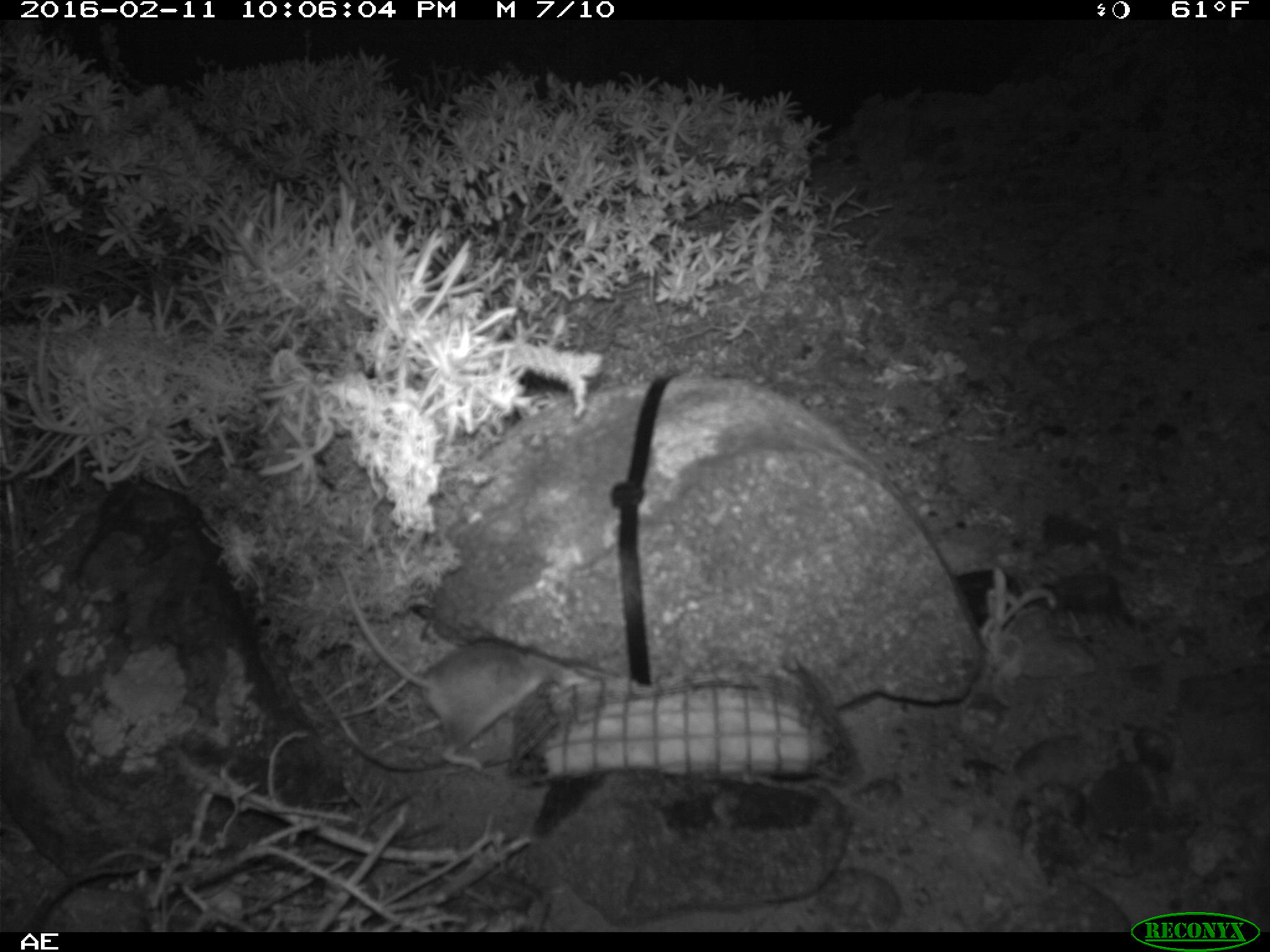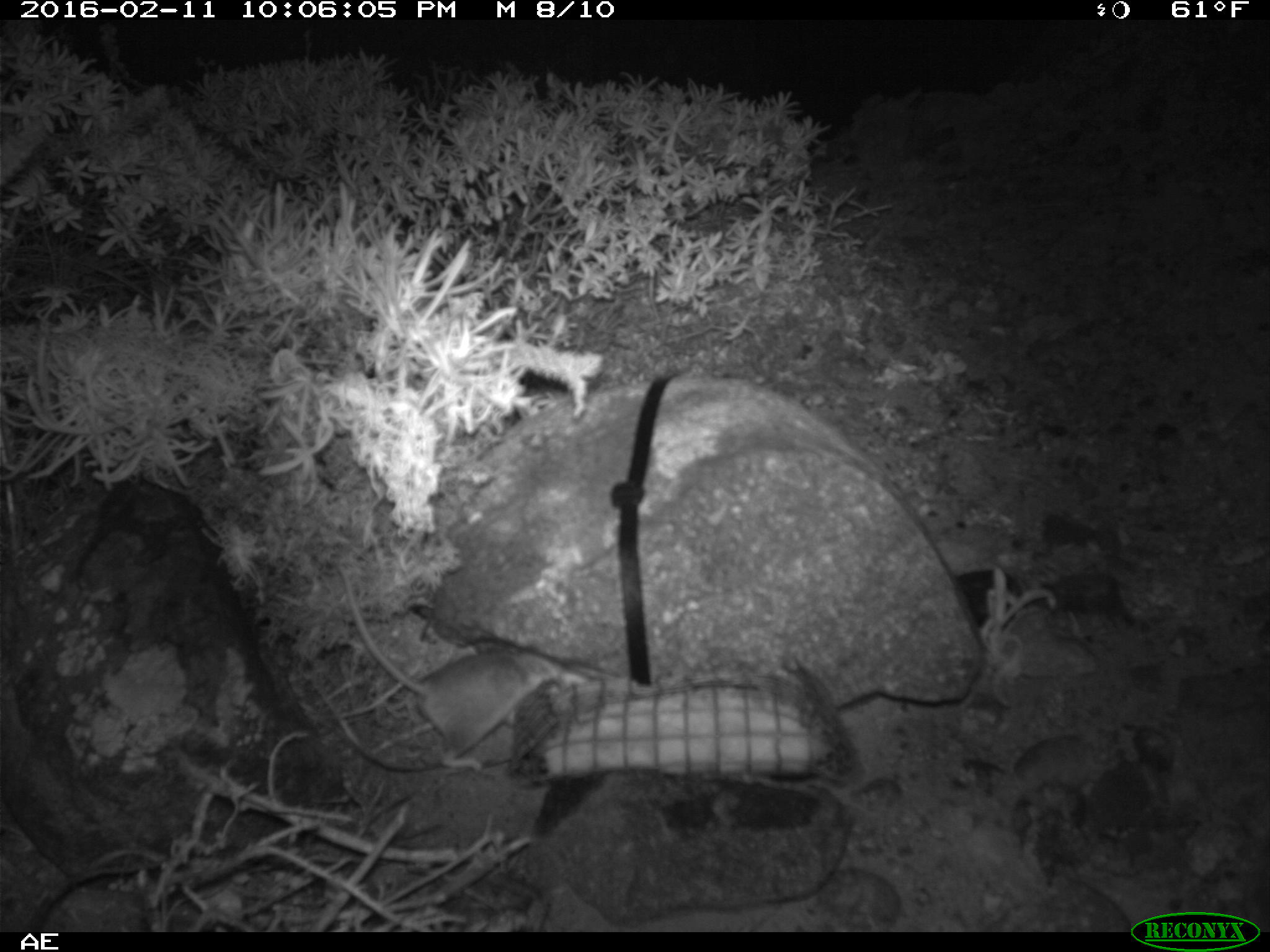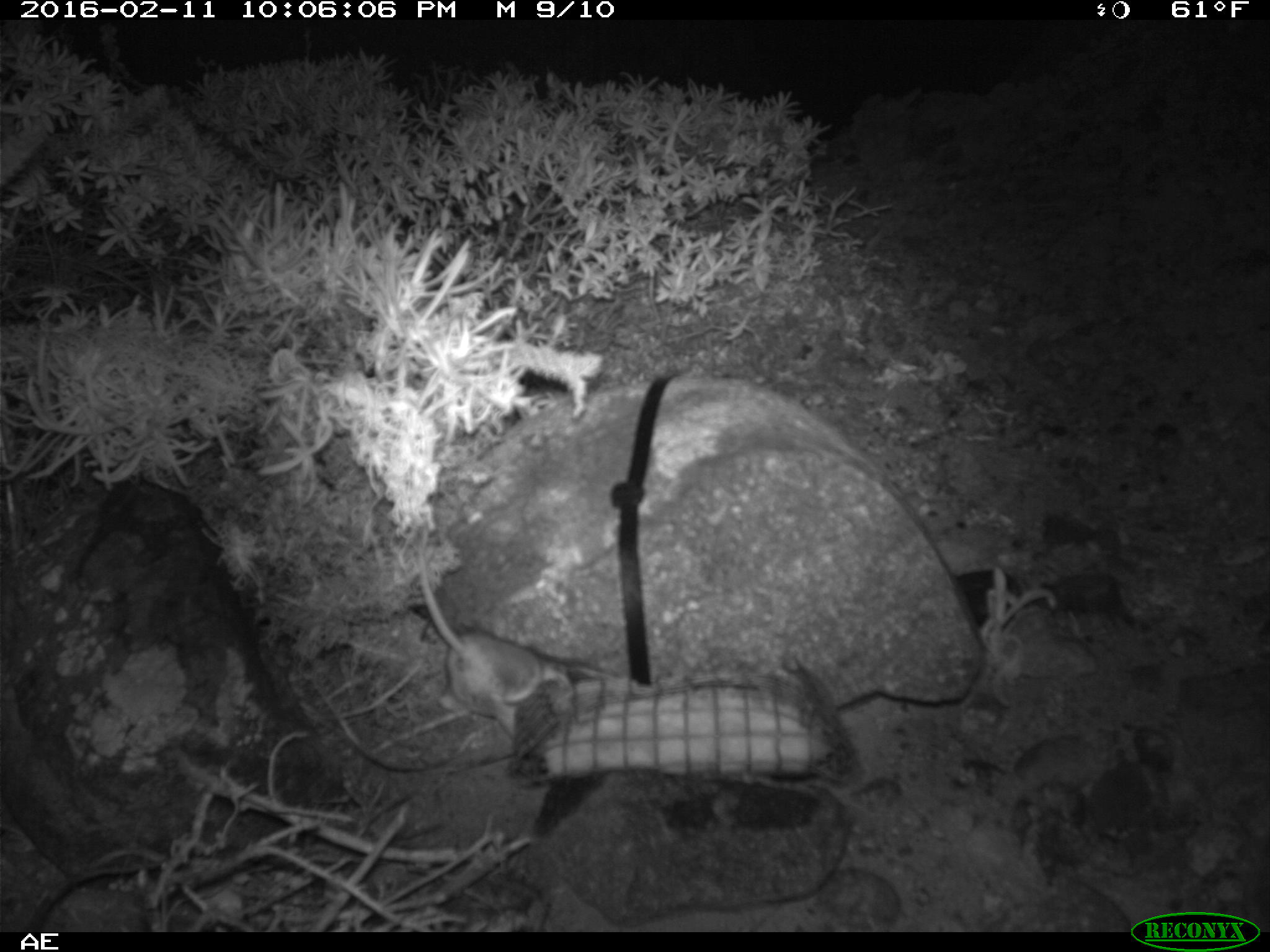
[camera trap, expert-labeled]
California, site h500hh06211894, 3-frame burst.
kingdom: Animalia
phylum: Chordata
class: Mammalia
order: Rodentia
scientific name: Rodentia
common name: rodent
Rodent (Rodentia).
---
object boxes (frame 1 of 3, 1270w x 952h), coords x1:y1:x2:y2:
rodent: 337:563:554:770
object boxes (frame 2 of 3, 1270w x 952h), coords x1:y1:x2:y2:
rodent: 334:563:566:774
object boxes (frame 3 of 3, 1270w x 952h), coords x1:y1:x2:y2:
rodent: 415:527:544:716